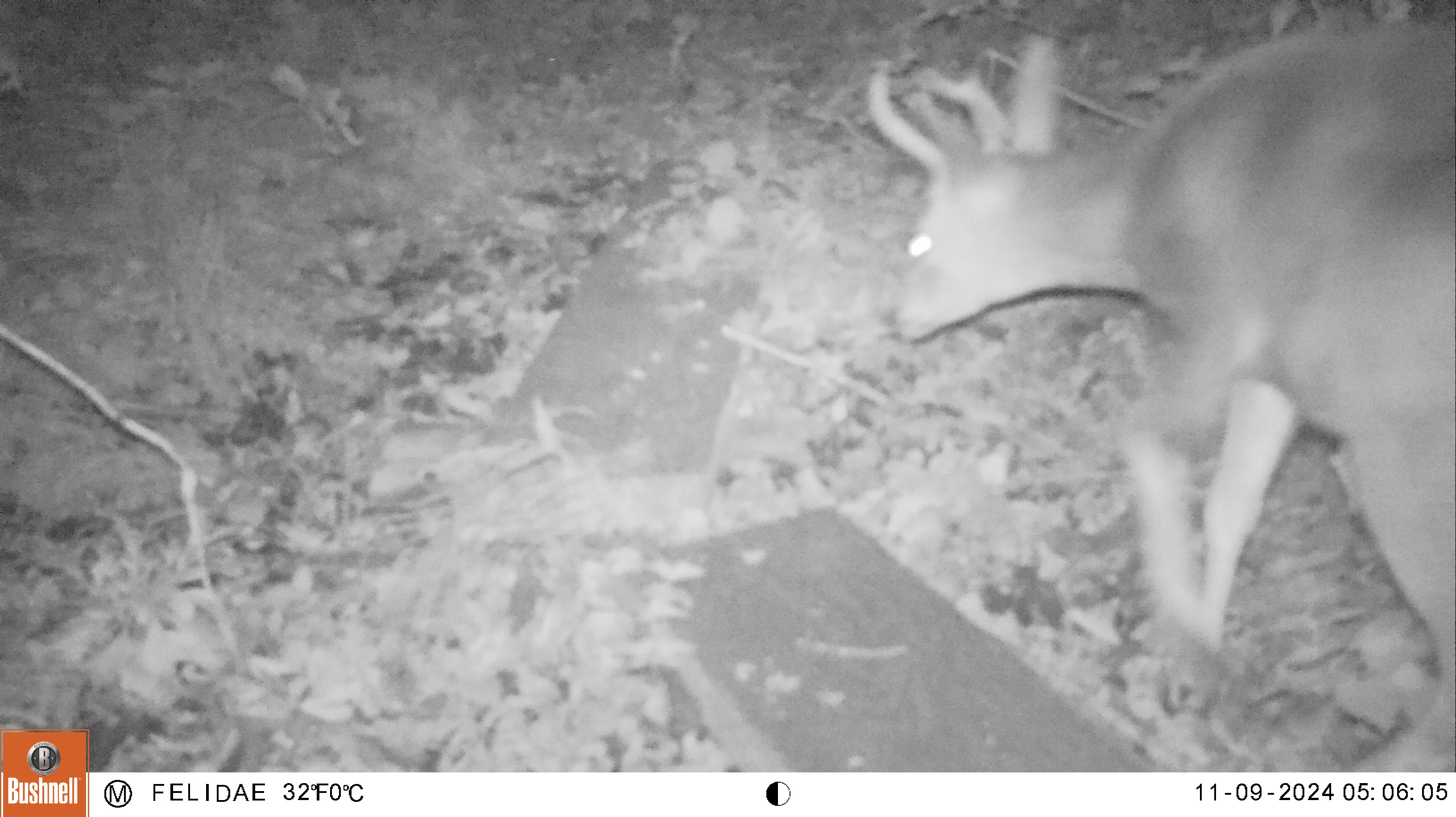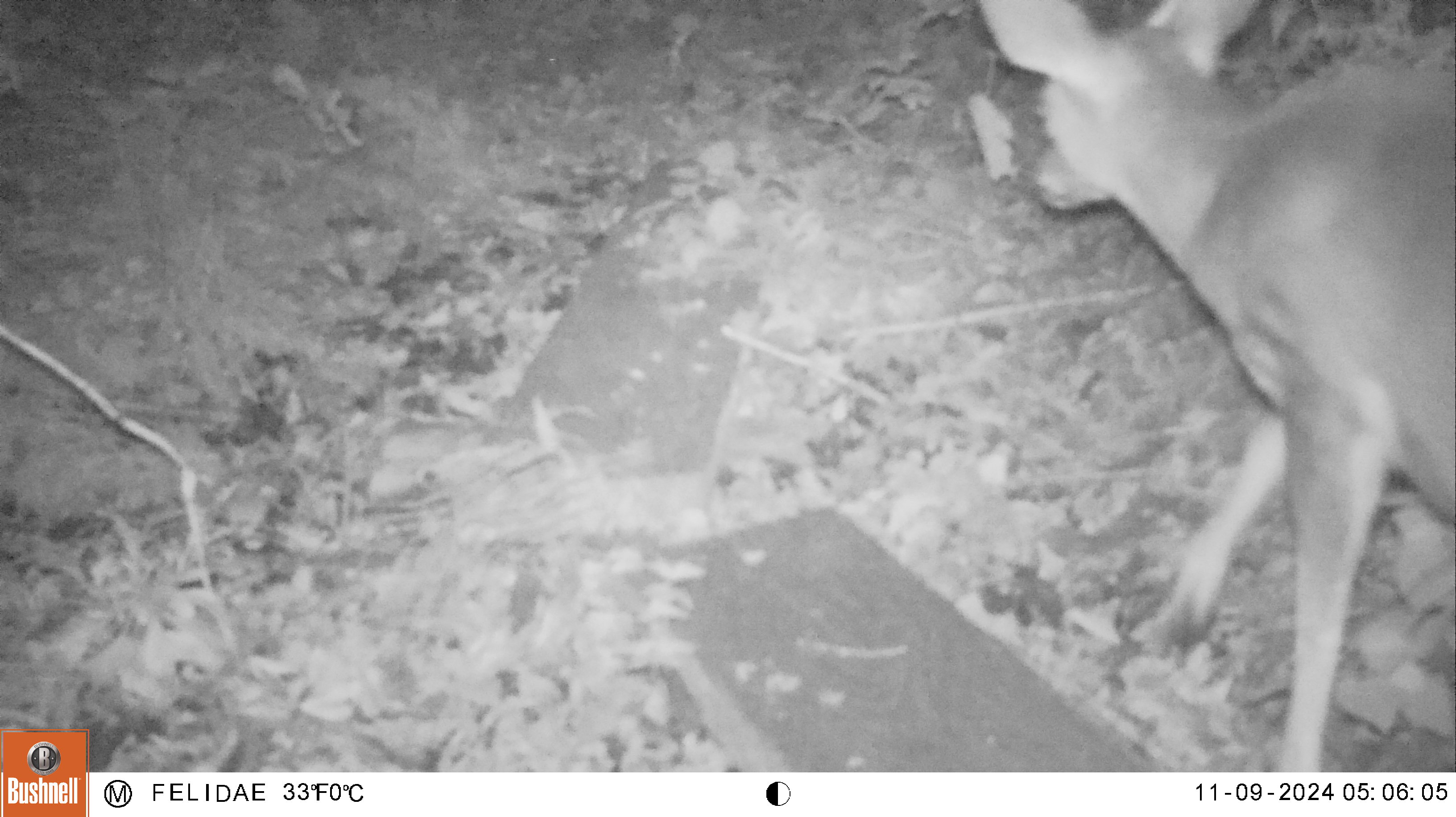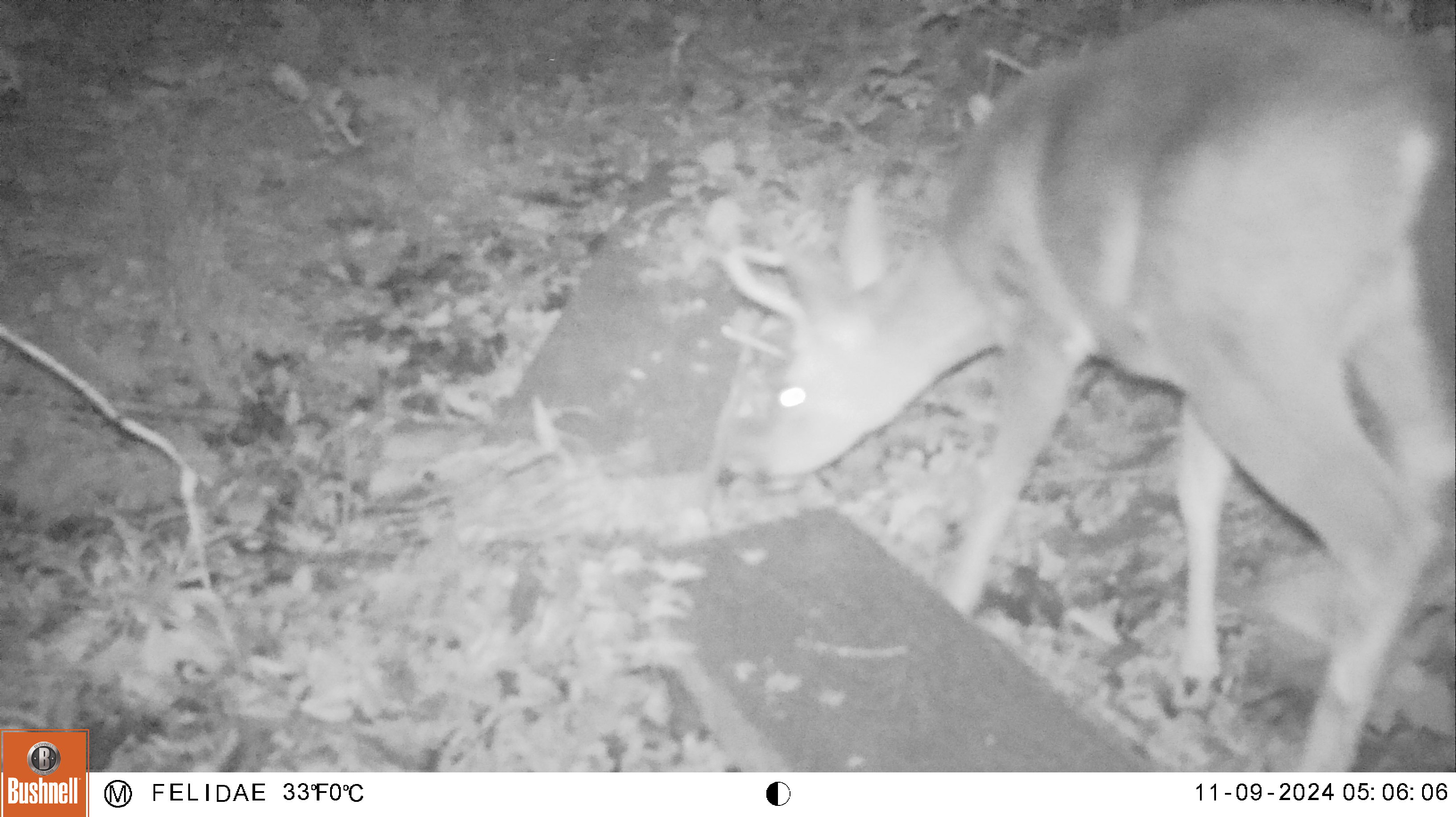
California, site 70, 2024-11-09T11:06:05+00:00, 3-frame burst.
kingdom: Animalia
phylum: Chordata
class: Mammalia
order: Artiodactyla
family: Cervidae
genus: Odocoileus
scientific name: Odocoileus hemionus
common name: mule deer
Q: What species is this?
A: Mule deer (Odocoileus hemionus).